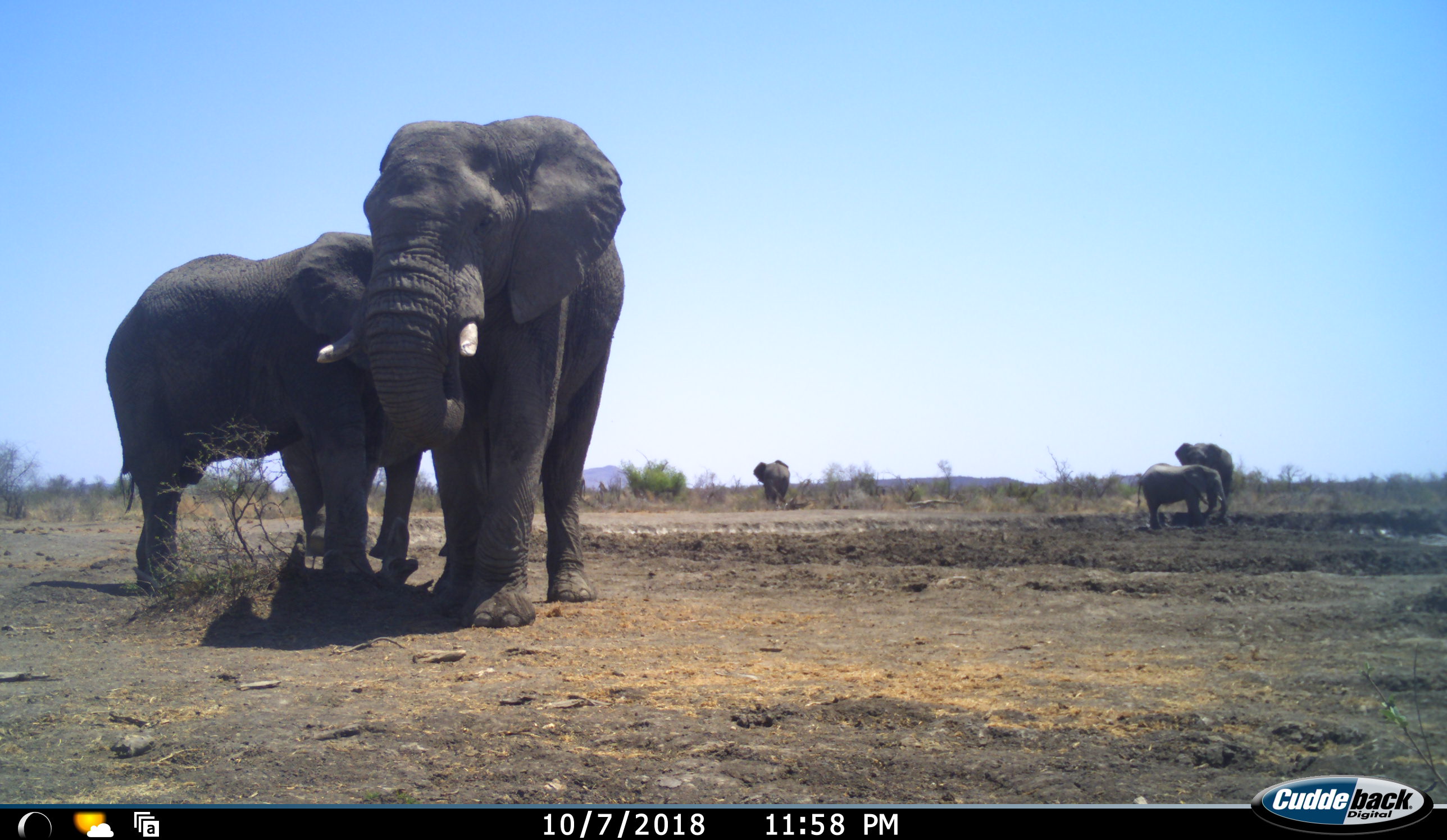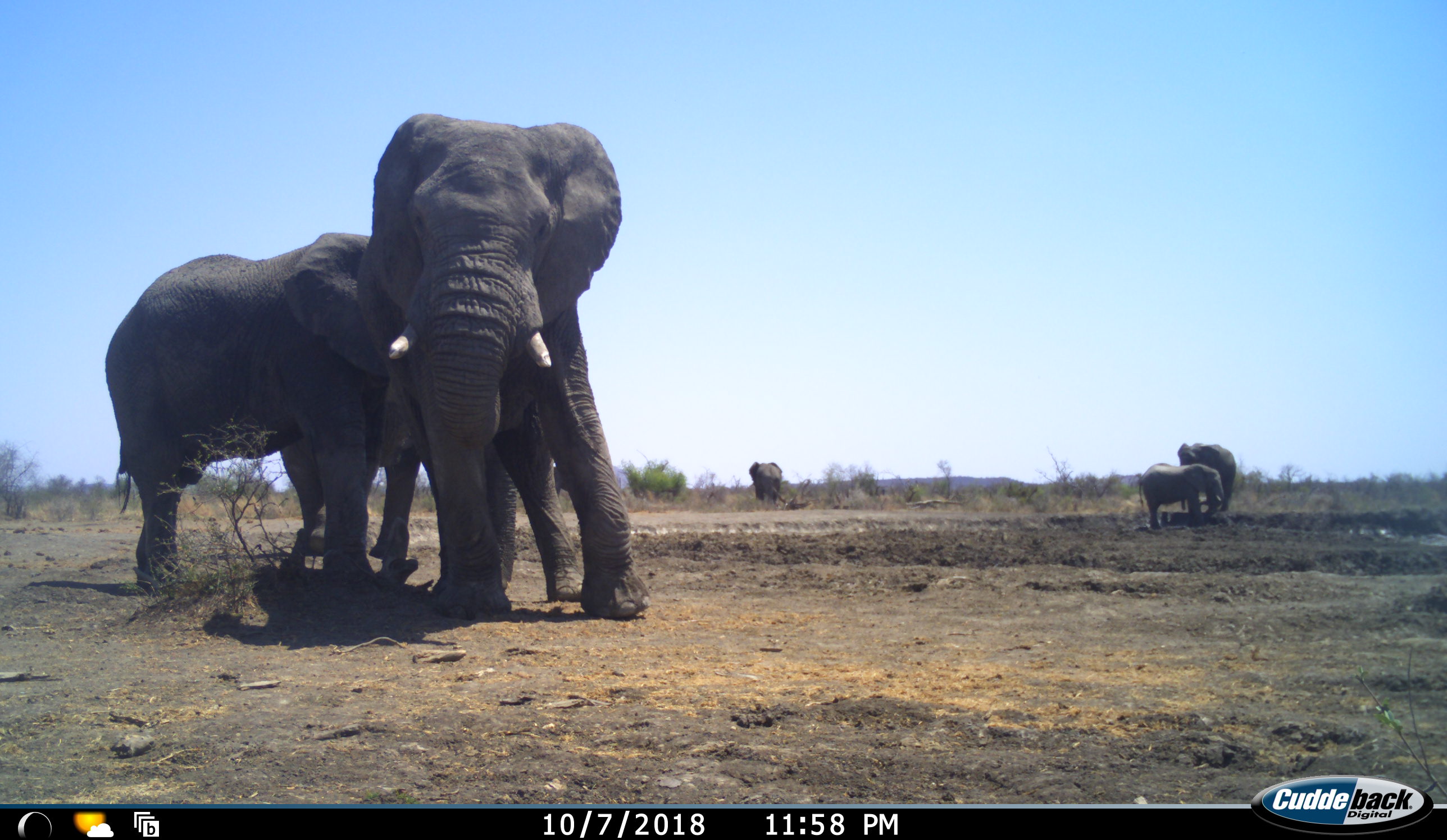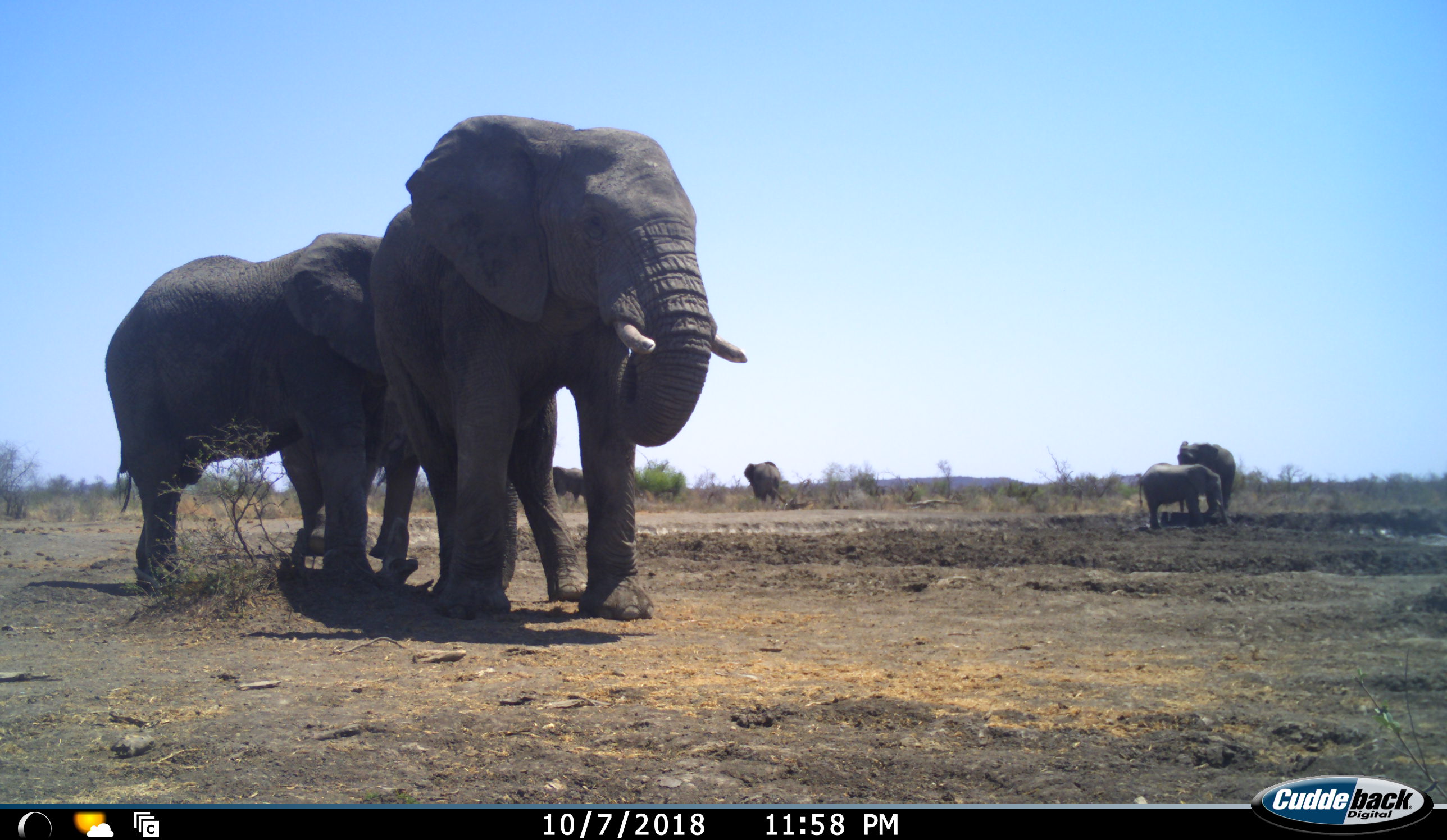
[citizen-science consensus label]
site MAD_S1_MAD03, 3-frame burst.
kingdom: Animalia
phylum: Chordata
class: Mammalia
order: Proboscidea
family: Elephantidae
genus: Loxodonta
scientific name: Loxodonta africana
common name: african bush elephant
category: elephant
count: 5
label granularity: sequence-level